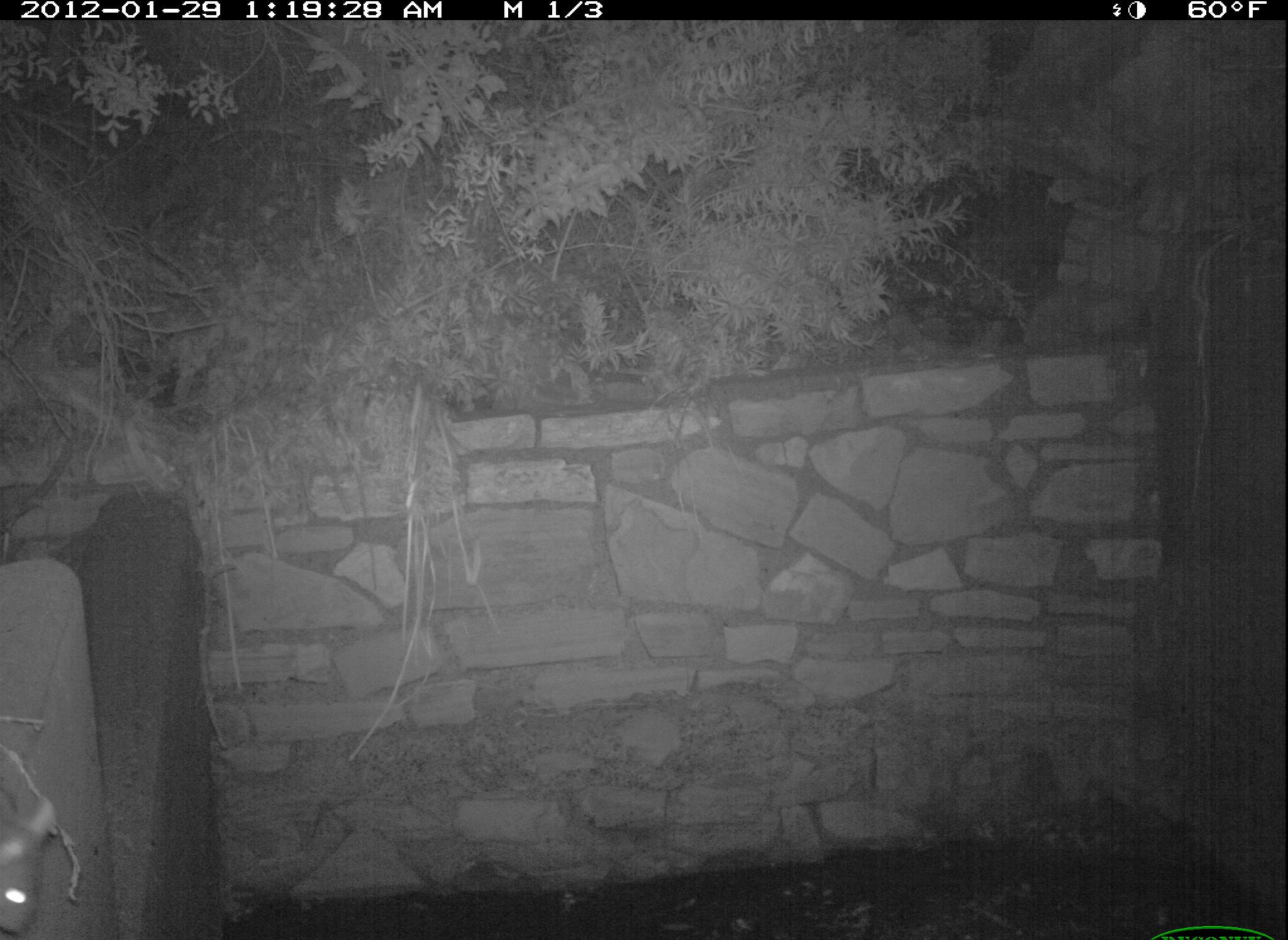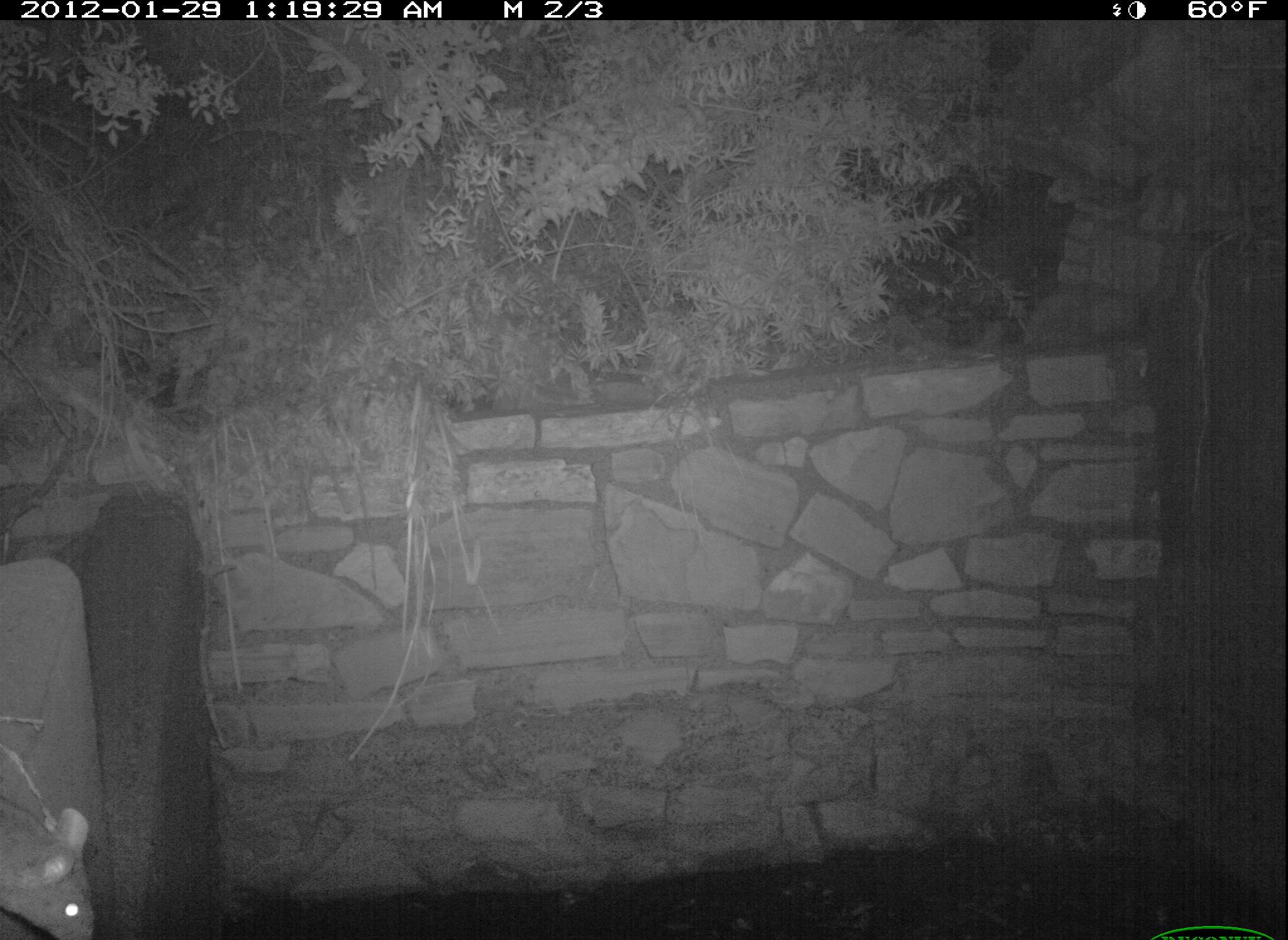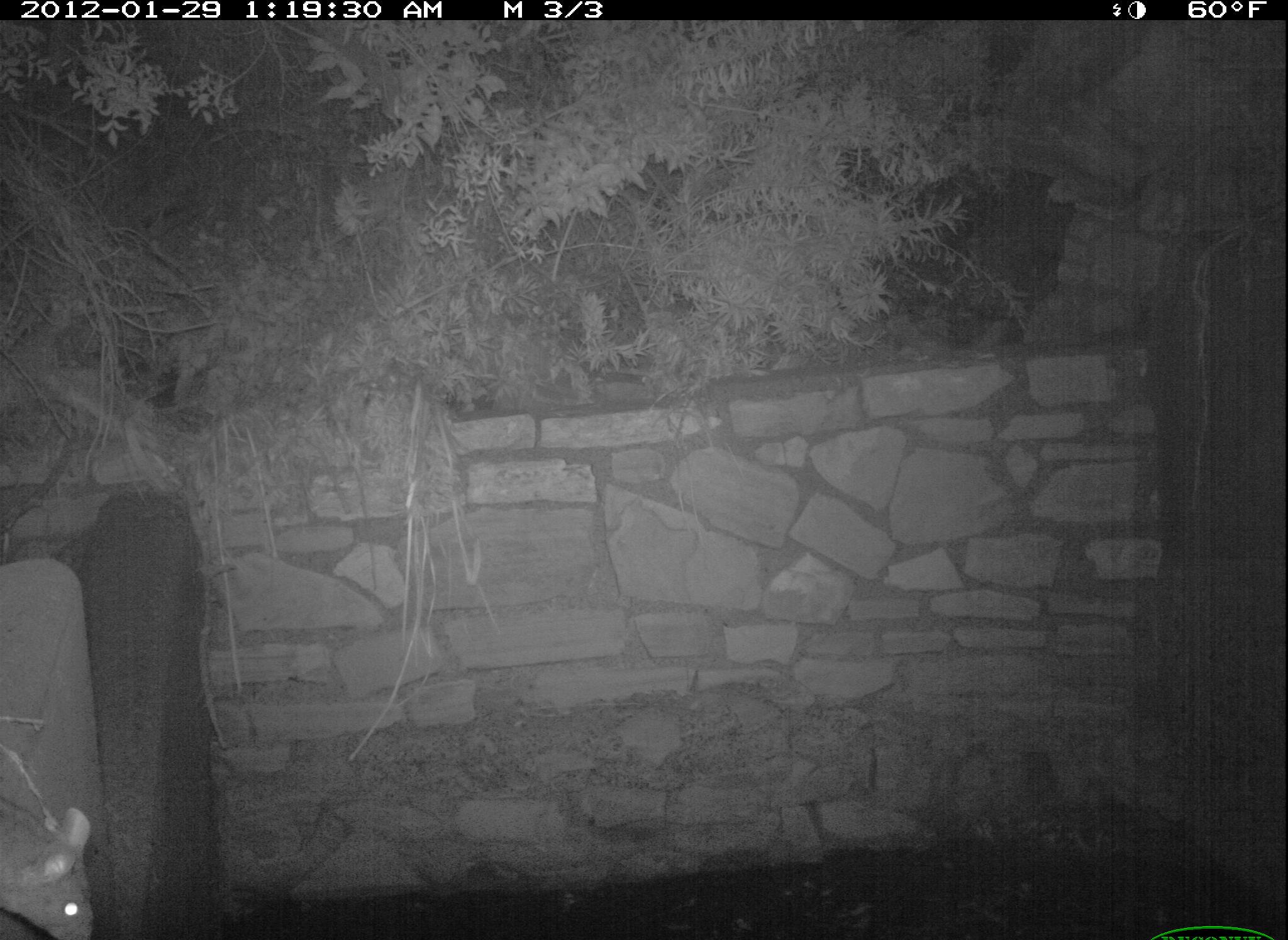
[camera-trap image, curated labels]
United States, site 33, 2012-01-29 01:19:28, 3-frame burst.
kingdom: Animalia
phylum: Chordata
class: Mammalia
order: Rodentia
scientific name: Rodentia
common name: rodent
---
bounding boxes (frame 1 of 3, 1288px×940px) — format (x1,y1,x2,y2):
rodent: (0,794,68,937)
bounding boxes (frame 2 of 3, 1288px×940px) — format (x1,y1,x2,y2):
rodent: (3,784,109,940)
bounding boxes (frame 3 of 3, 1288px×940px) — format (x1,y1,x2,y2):
rodent: (2,792,108,940)